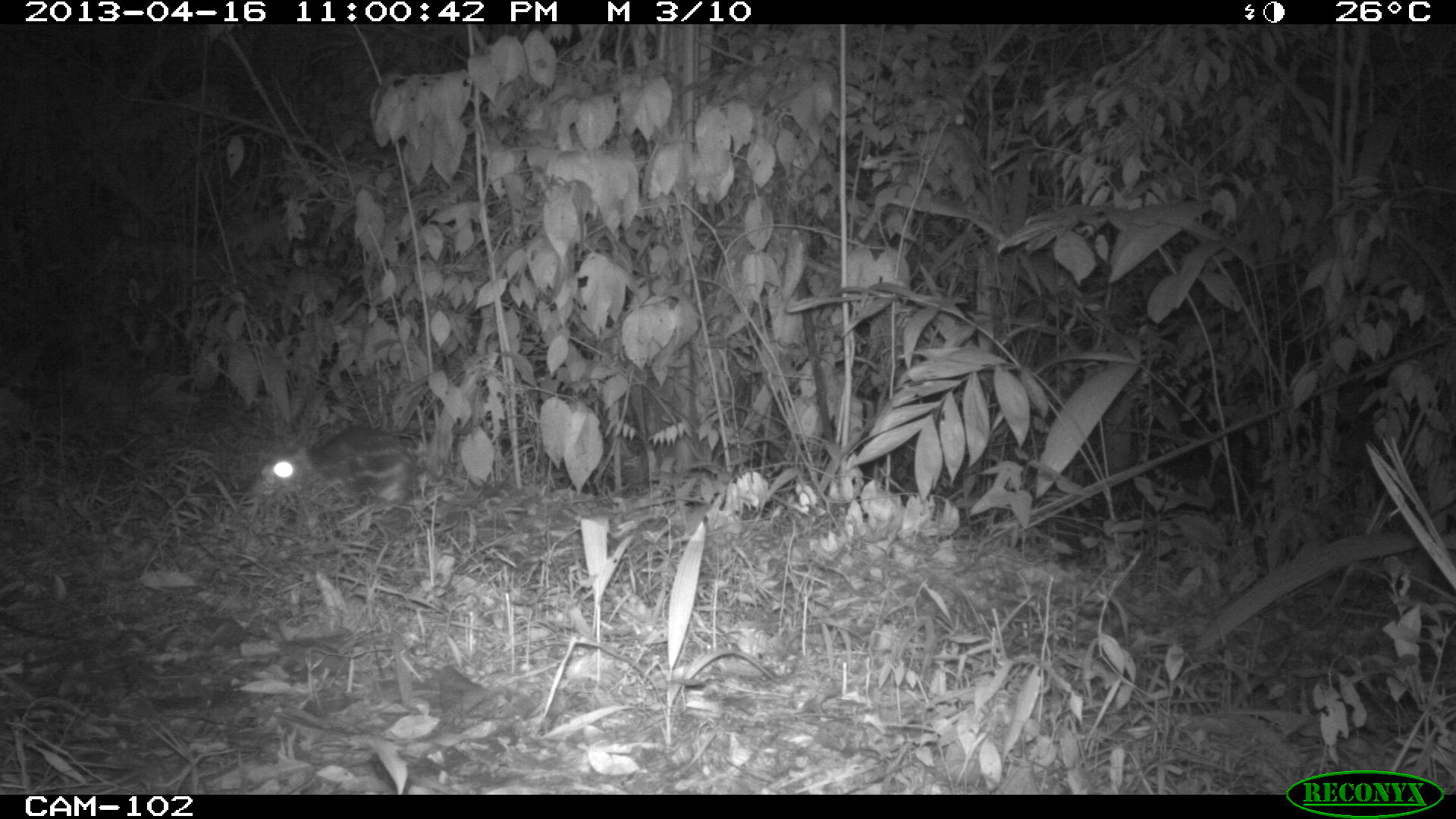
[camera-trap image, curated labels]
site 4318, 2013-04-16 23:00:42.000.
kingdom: Animalia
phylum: Chordata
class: Mammalia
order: Rodentia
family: Cuniculidae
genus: Cuniculus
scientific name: Cuniculus paca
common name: lowland paca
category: agouti paca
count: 1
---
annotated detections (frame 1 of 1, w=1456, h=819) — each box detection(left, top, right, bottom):
agouti paca: detection(259, 427, 424, 526)